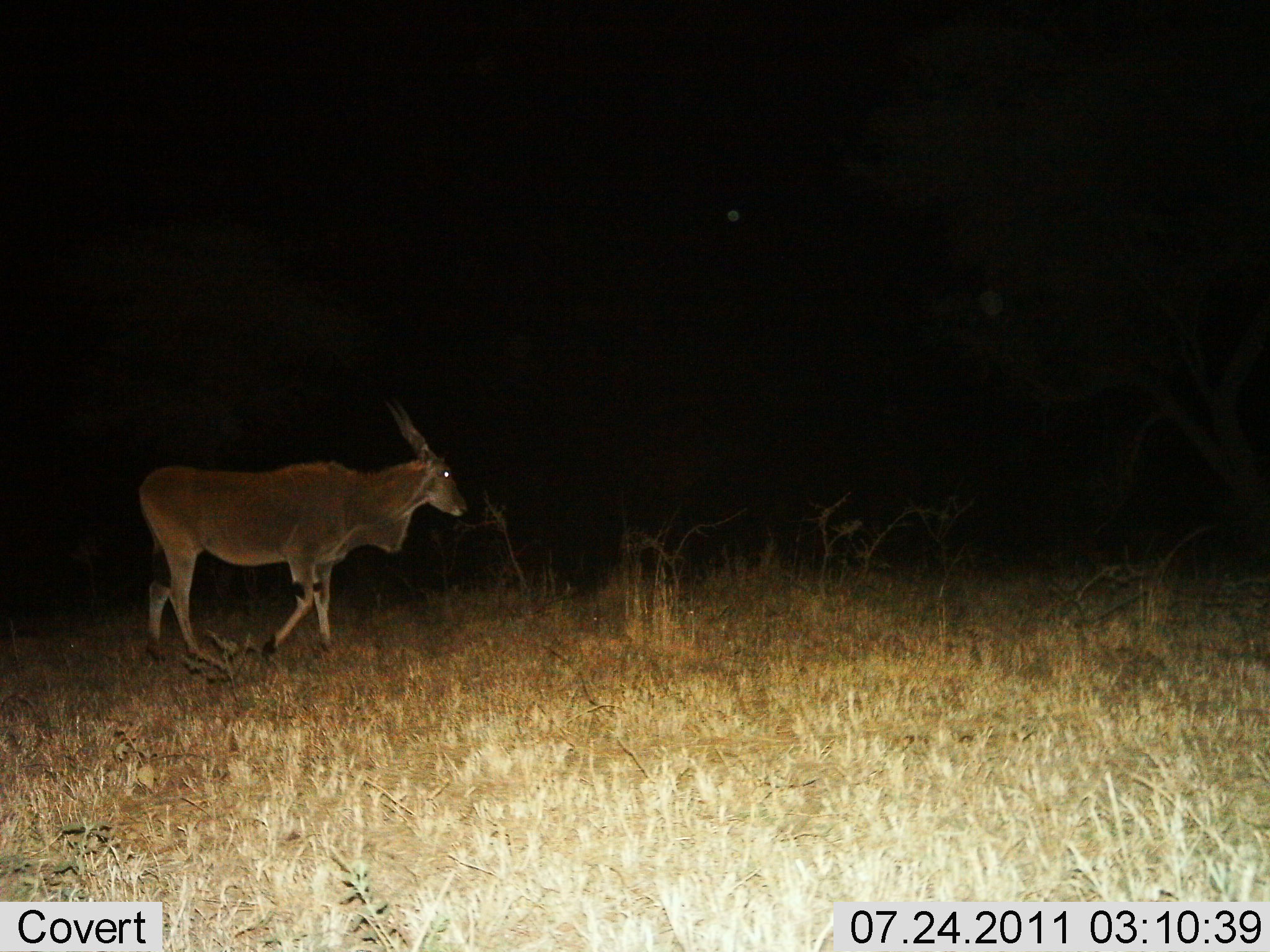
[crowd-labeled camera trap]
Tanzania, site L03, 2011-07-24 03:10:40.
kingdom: Animalia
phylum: Chordata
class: Mammalia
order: Artiodactyla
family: Bovidae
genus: Tragelaphus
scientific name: Tragelaphus oryx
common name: eland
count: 1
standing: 17%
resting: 0%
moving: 92%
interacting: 0%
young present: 0%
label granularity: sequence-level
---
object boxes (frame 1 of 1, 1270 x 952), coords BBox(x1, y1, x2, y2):
animal: BBox(139, 396, 471, 675)